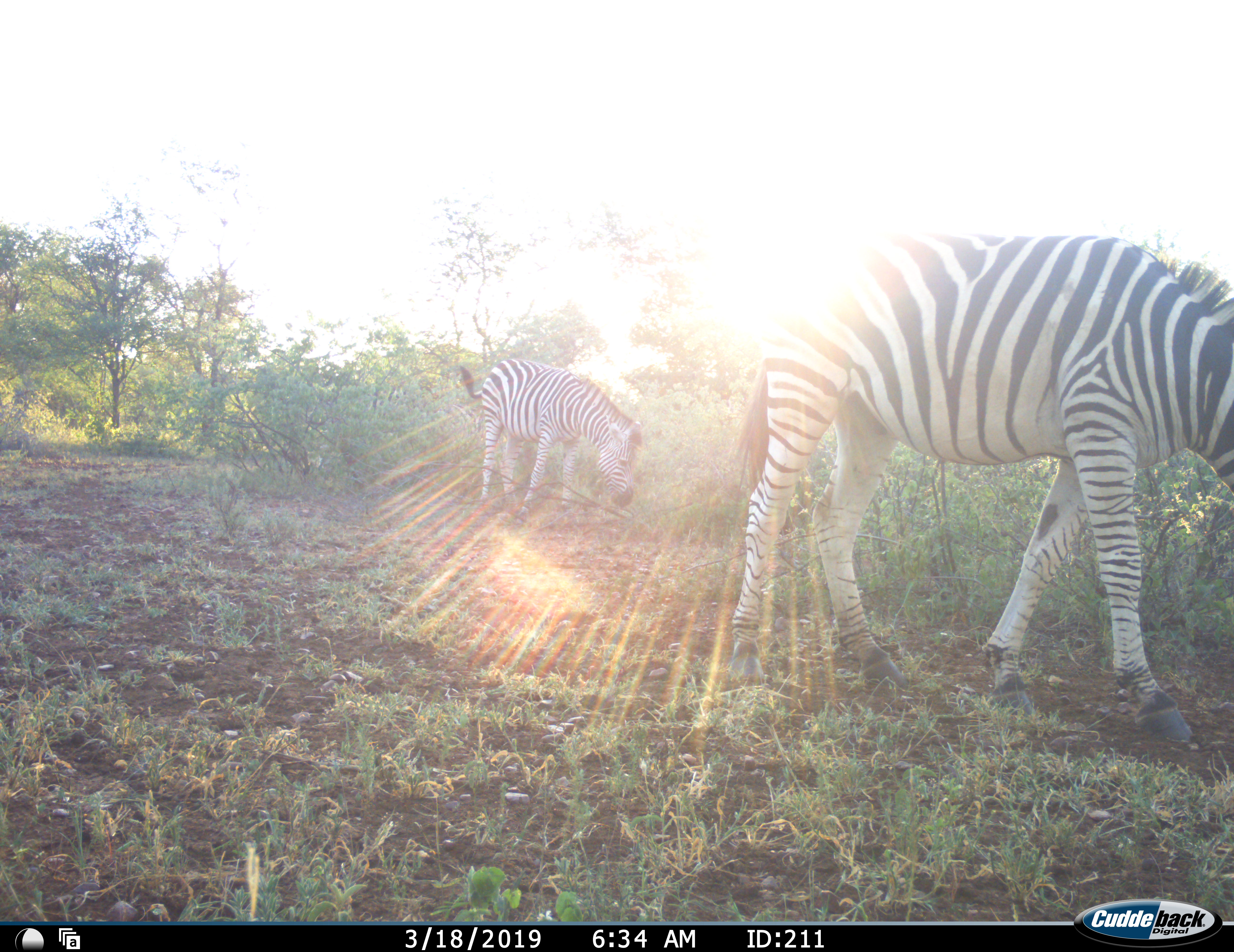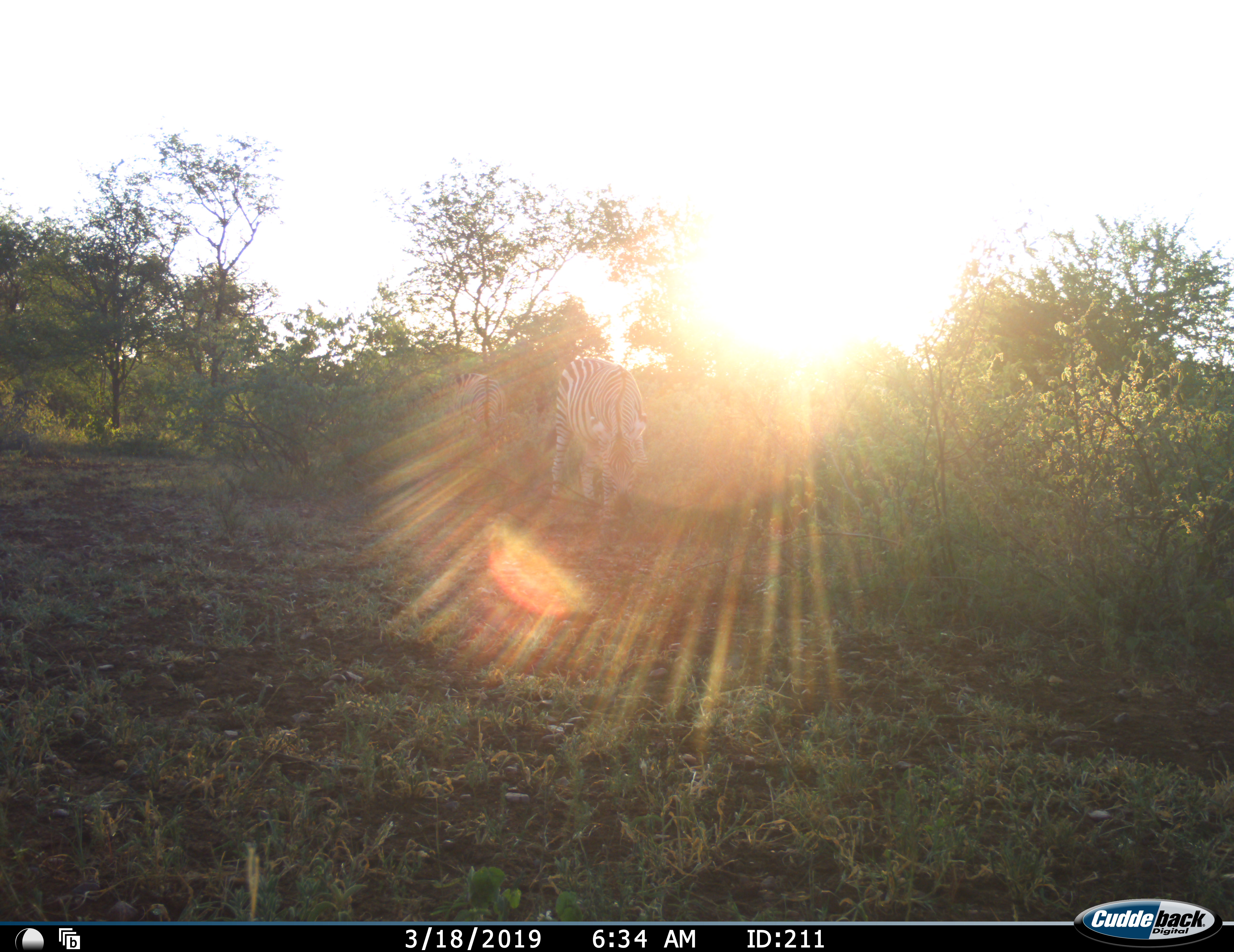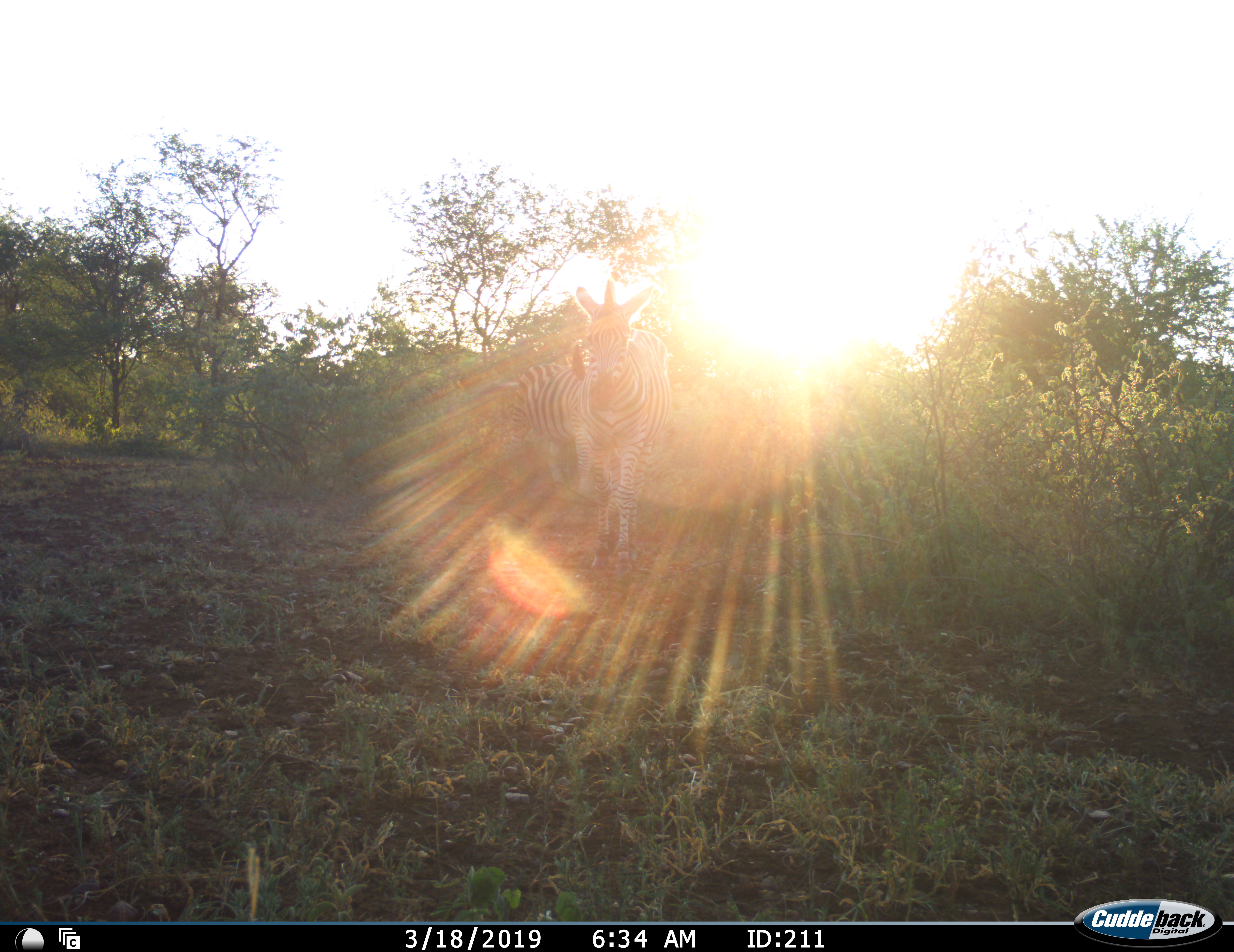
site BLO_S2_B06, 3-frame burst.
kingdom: Animalia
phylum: Chordata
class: Mammalia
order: Perissodactyla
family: Equidae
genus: Equus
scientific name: Equus quagga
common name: plains zebra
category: zebraplains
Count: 2.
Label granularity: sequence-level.